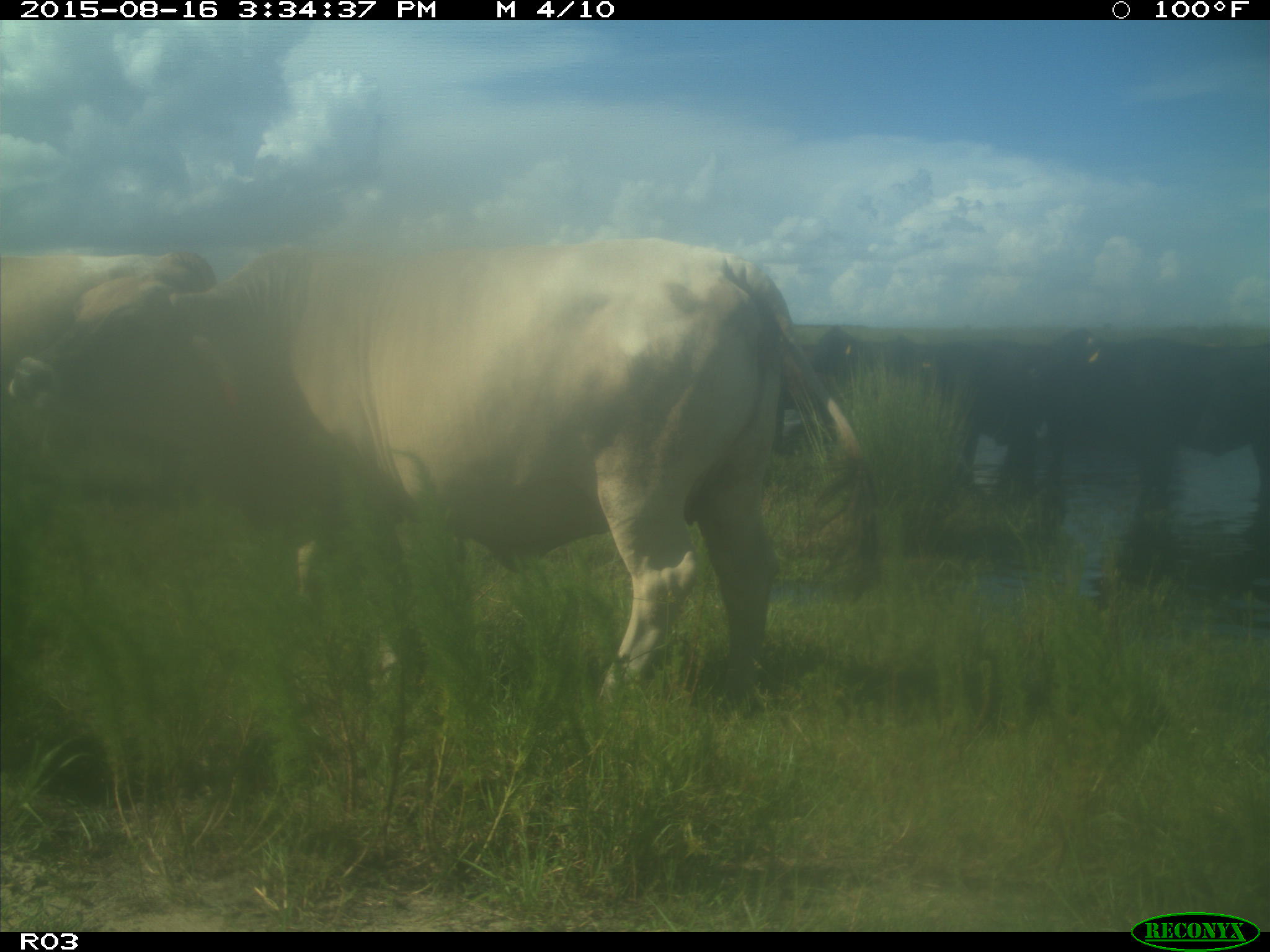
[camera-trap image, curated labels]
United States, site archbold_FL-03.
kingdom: Animalia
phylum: Chordata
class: Mammalia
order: Artiodactyla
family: Bovidae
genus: Bos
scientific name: Bos taurus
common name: domestic cow